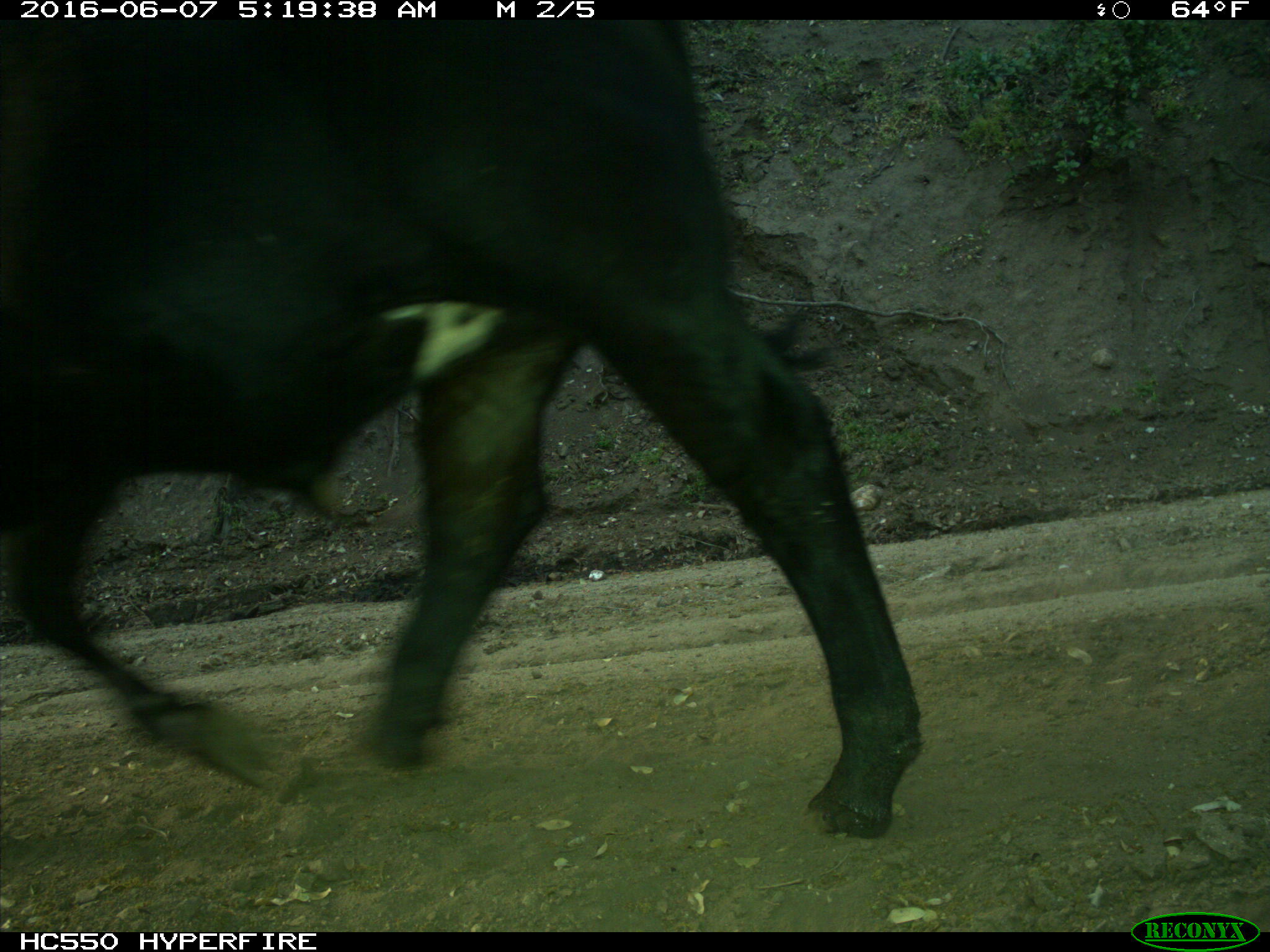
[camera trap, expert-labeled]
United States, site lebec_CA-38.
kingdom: Animalia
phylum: Chordata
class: Mammalia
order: Artiodactyla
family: Bovidae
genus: Bos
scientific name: Bos taurus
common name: domestic cow